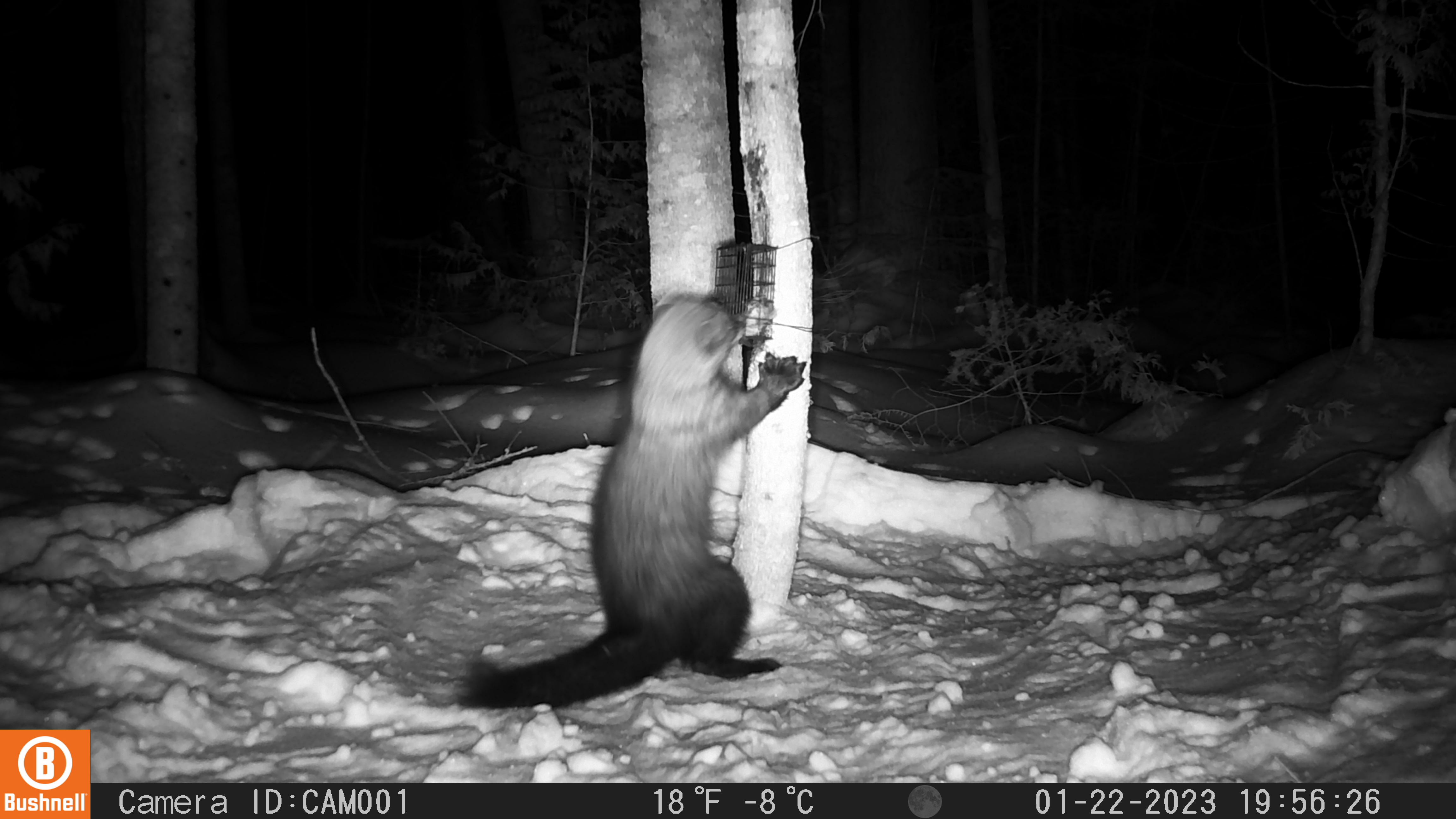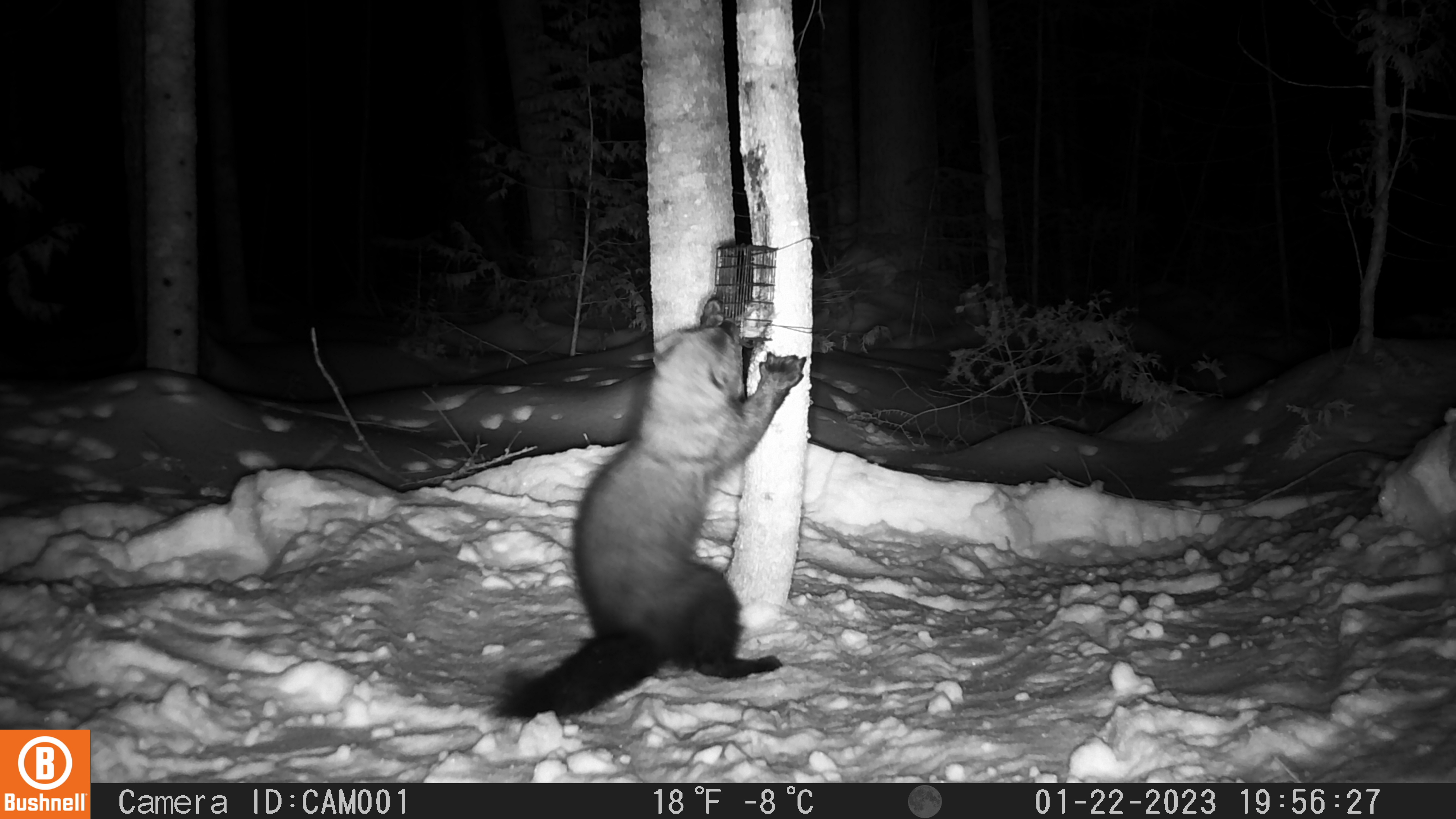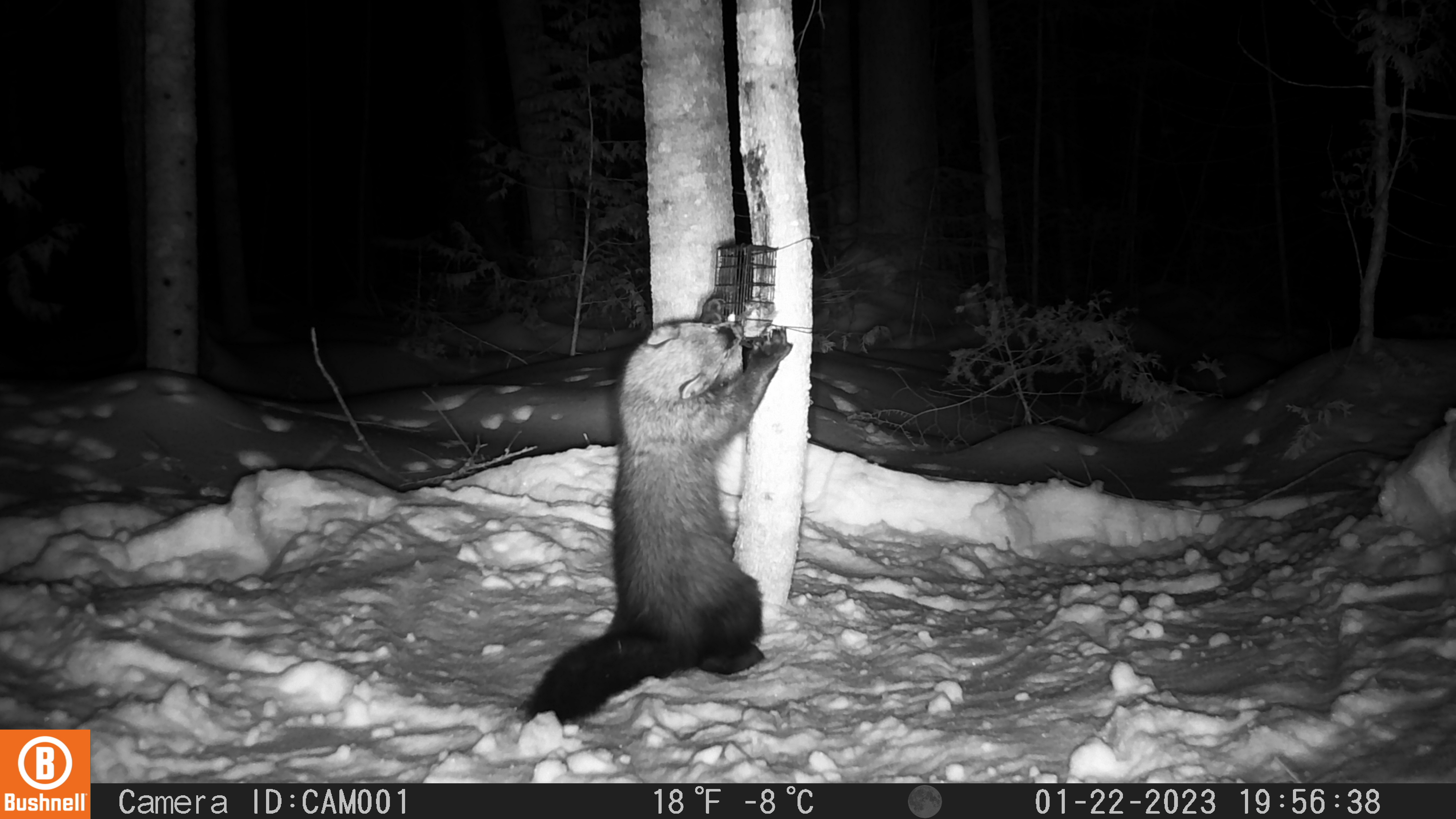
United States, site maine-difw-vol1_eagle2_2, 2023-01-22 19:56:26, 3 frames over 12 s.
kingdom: Animalia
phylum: Chordata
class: Mammalia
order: Carnivora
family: Mustelidae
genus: Pekania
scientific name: Pekania pennanti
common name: fisher